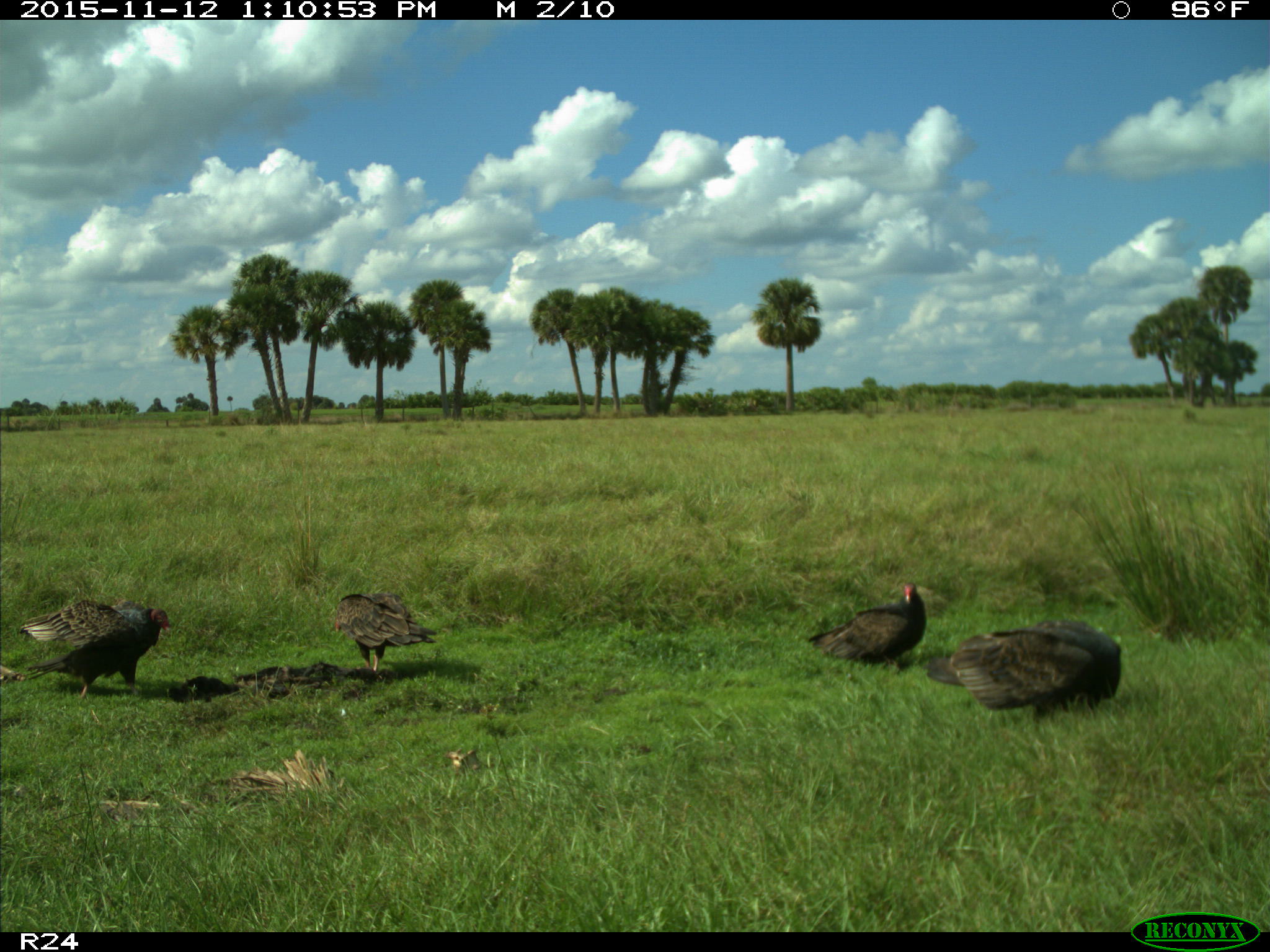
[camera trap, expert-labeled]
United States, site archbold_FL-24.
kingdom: Animalia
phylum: Chordata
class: Aves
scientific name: Aves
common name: birds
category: unidentified bird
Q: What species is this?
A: Unidentified bird (birds) (Aves).